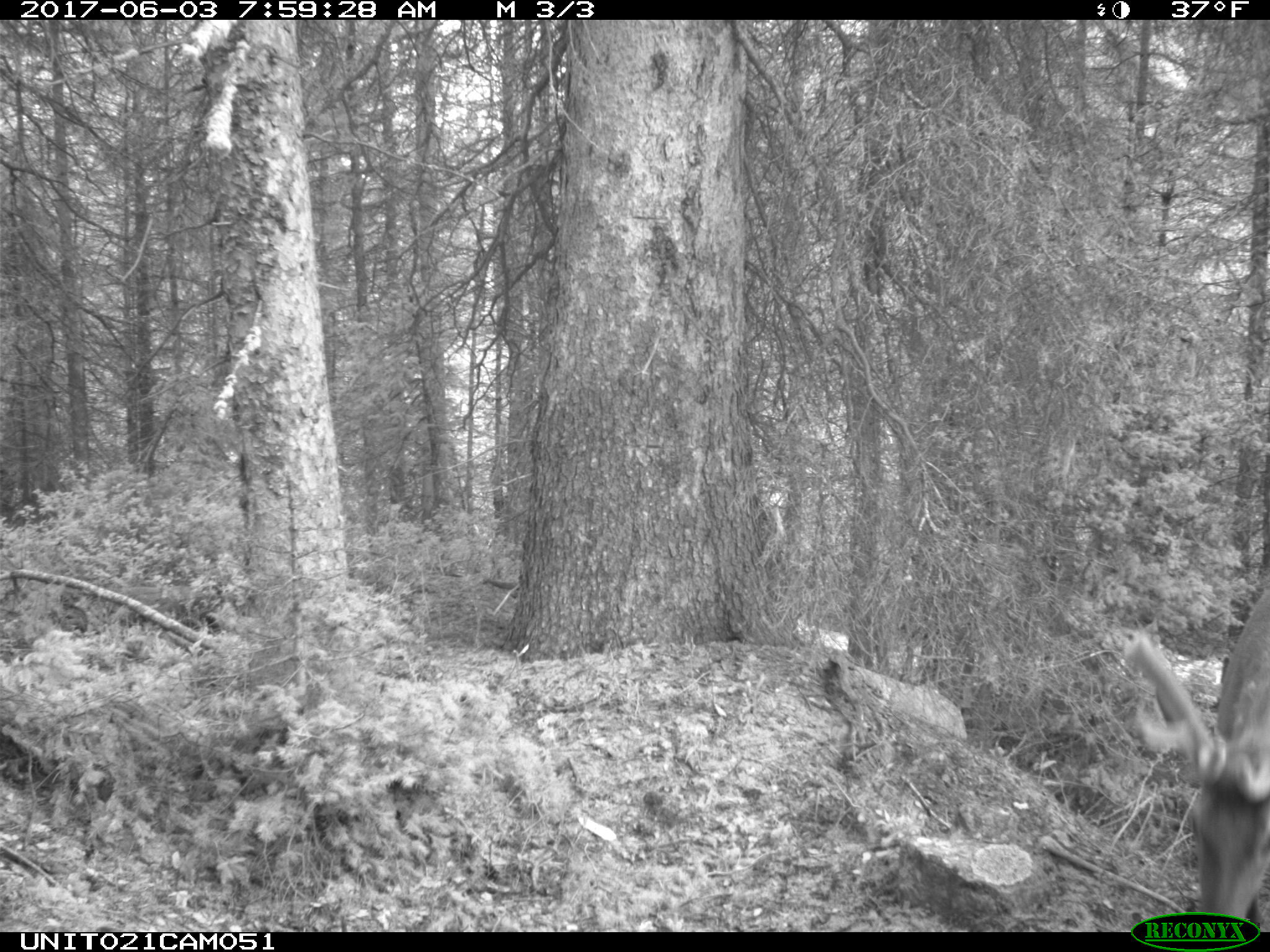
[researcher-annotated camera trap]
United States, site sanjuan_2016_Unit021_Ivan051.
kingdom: Animalia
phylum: Chordata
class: Mammalia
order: Artiodactyla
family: Cervidae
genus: Cervus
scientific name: Cervus elaphus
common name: red deer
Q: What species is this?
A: Cervus elaphus (red deer).